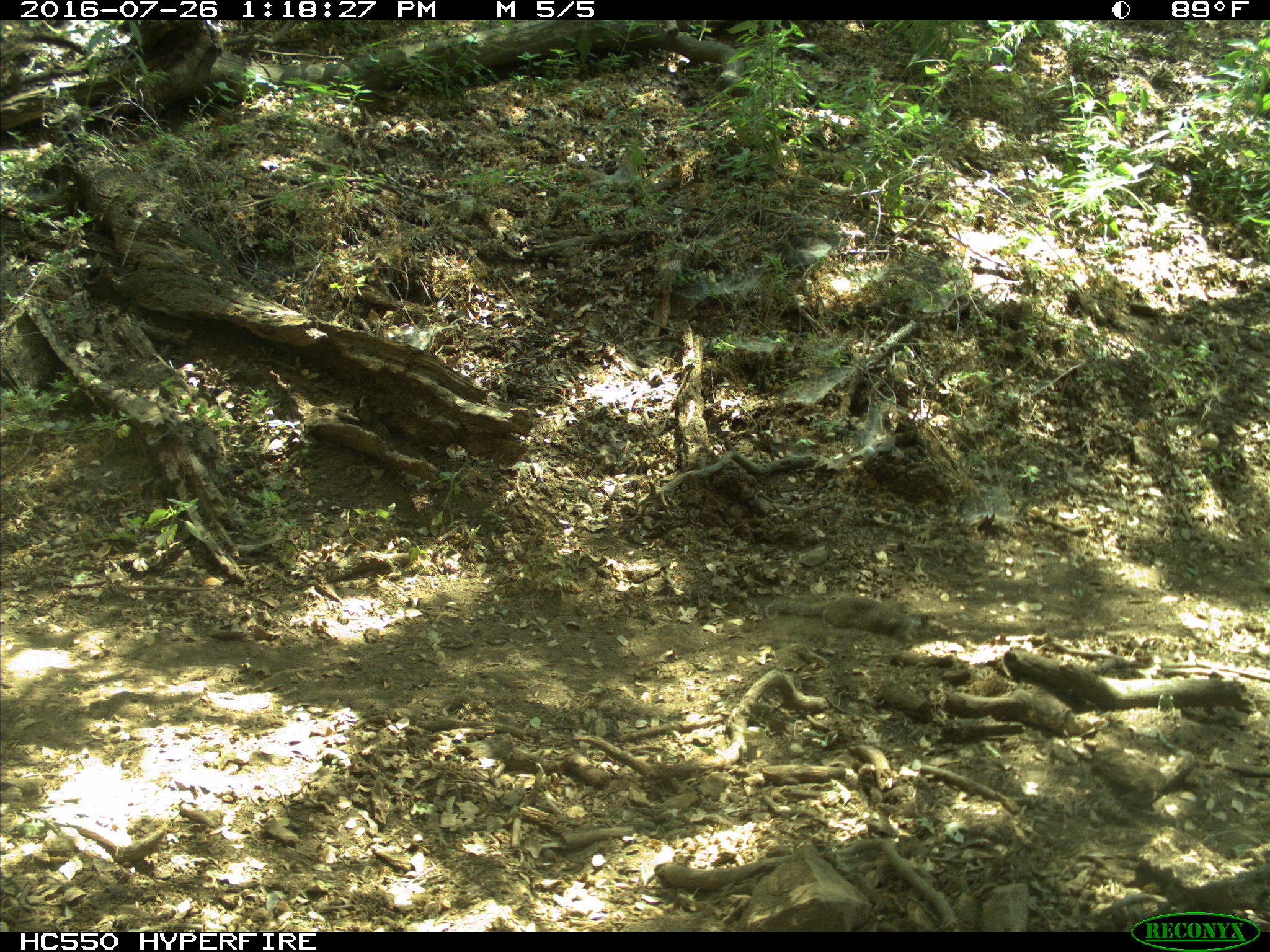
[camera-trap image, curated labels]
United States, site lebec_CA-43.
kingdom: Animalia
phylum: Chordata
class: Mammalia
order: Rodentia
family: Sciuridae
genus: Otospermophilus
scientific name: Otospermophilus beecheyi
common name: california ground squirrel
Otospermophilus beecheyi (california ground squirrel).